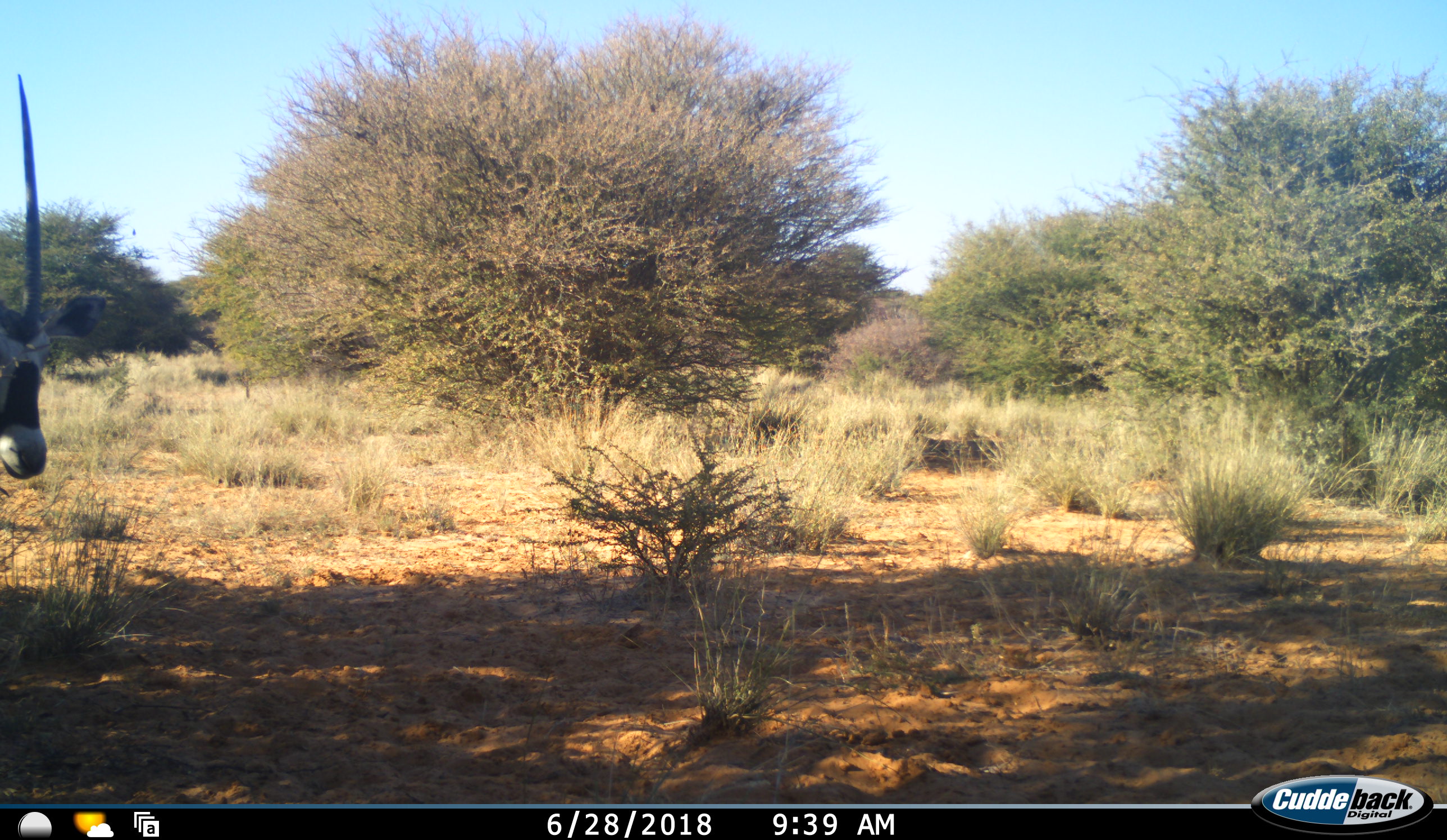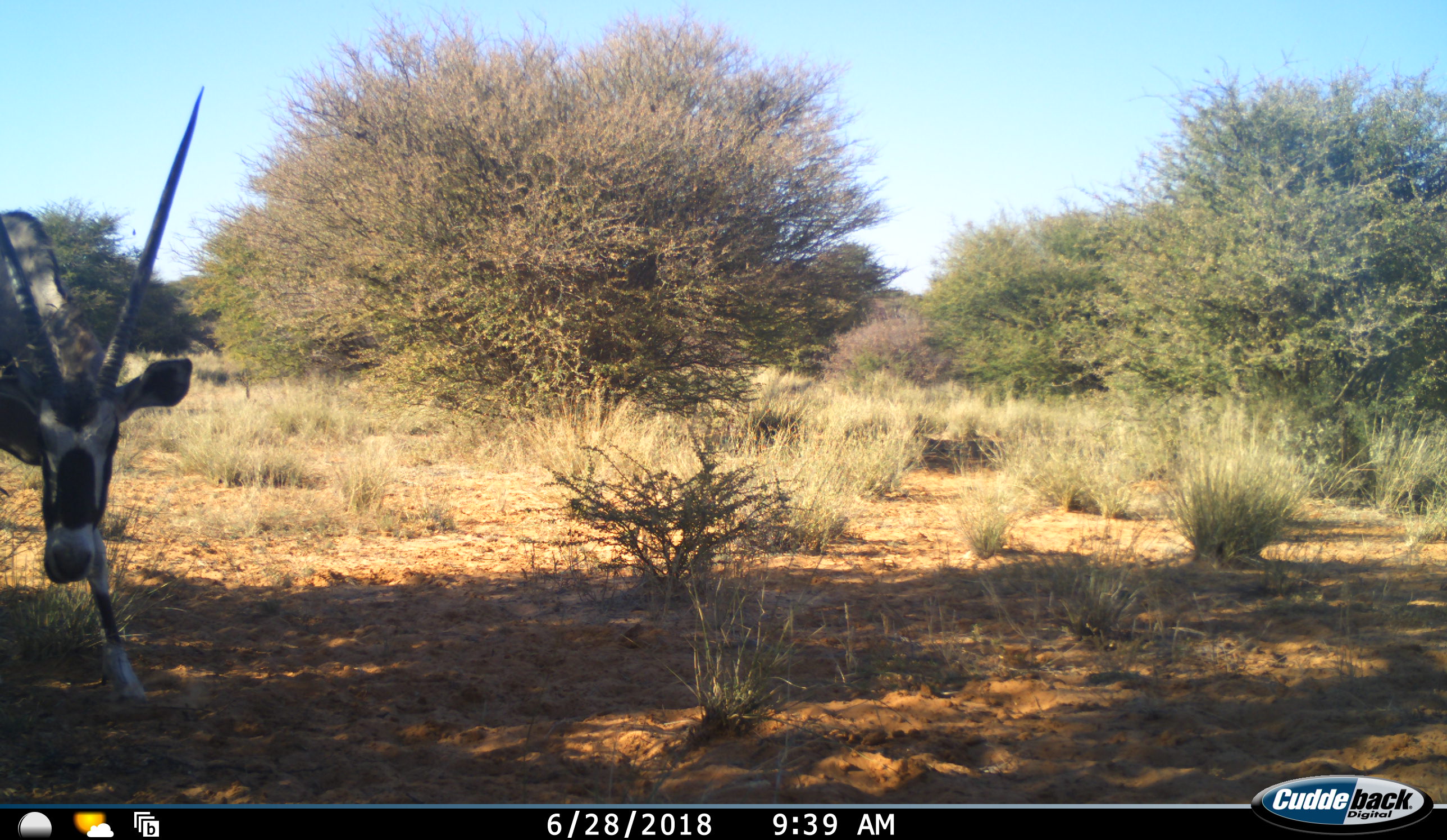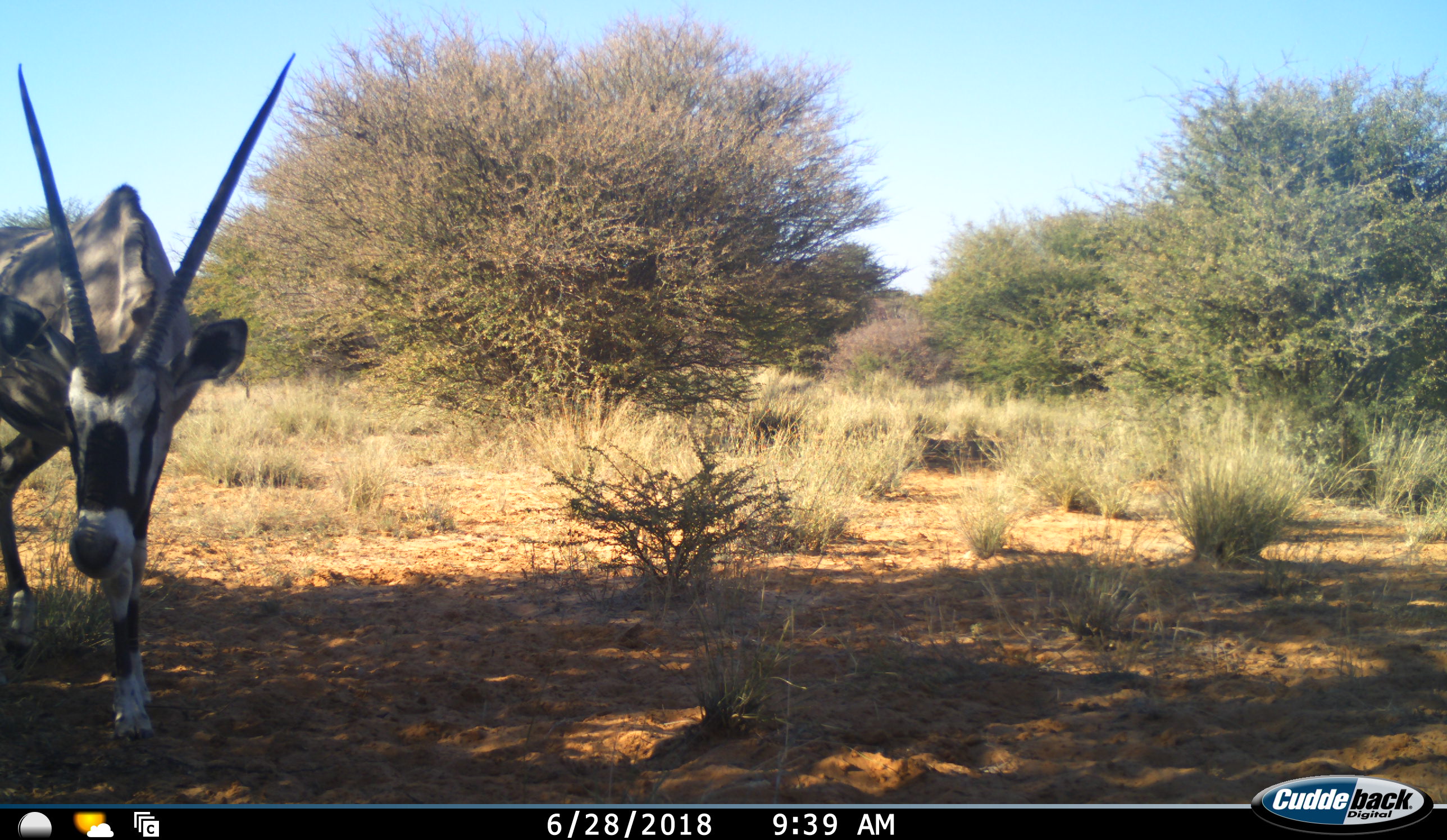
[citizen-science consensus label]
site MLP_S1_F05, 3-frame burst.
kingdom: Animalia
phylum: Chordata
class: Mammalia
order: Artiodactyla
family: Bovidae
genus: Oryx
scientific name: Oryx gazella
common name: gemsbok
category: oryx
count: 1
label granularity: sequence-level